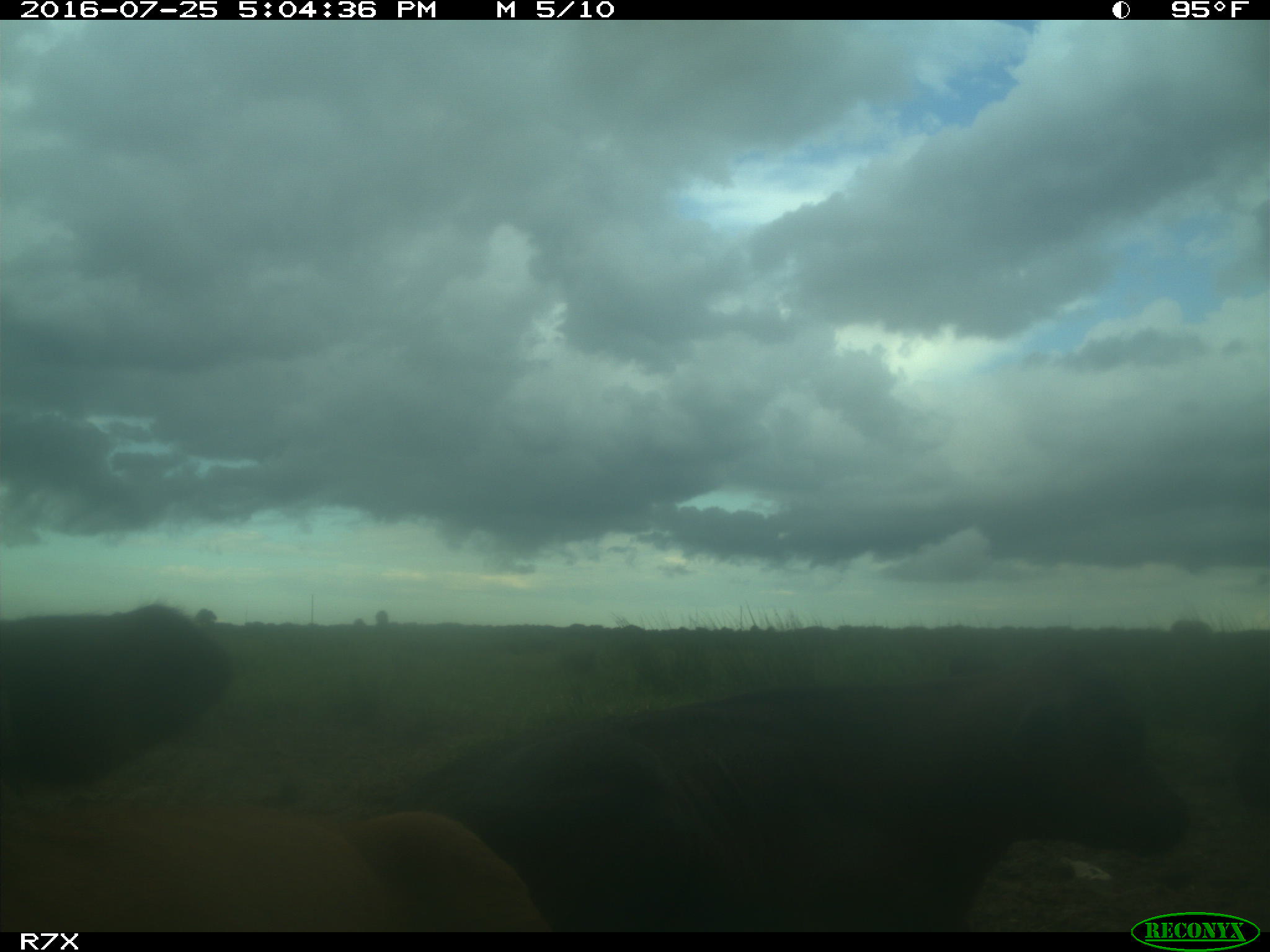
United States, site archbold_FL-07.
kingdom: Animalia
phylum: Chordata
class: Mammalia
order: Artiodactyla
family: Bovidae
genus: Bos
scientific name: Bos taurus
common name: domestic cow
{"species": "Bos taurus (domestic cow)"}